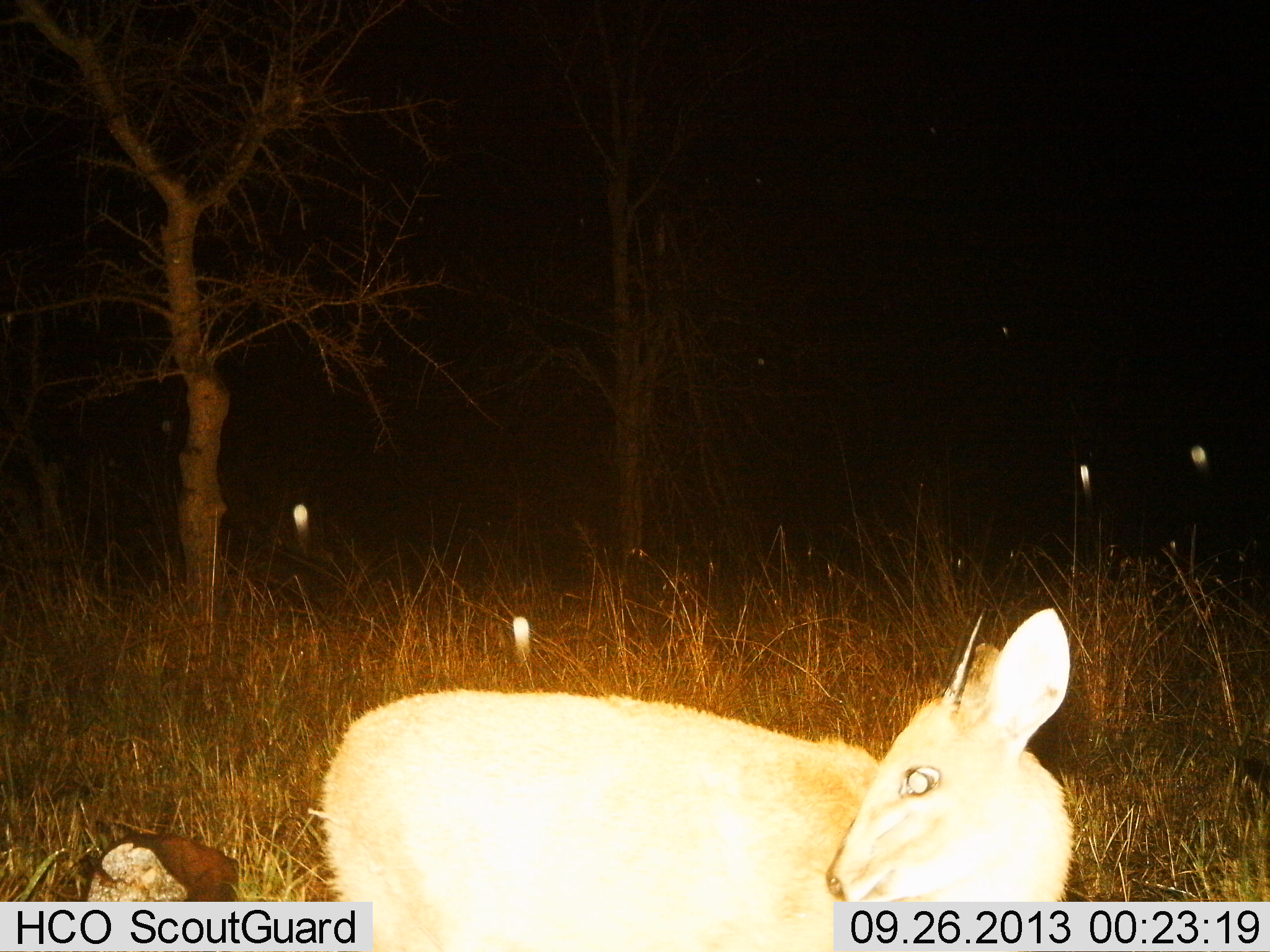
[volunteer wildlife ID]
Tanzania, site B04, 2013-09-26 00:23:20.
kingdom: Animalia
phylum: Chordata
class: Mammalia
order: Artiodactyla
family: Bovidae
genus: Madoqua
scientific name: Madoqua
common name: dikdik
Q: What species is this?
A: Dikdik (Madoqua).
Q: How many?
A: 1.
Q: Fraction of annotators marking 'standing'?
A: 89%.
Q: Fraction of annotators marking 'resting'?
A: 7%.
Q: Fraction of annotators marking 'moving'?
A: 4%.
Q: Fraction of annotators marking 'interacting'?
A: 0%.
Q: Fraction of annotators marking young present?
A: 4%.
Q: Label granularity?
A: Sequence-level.